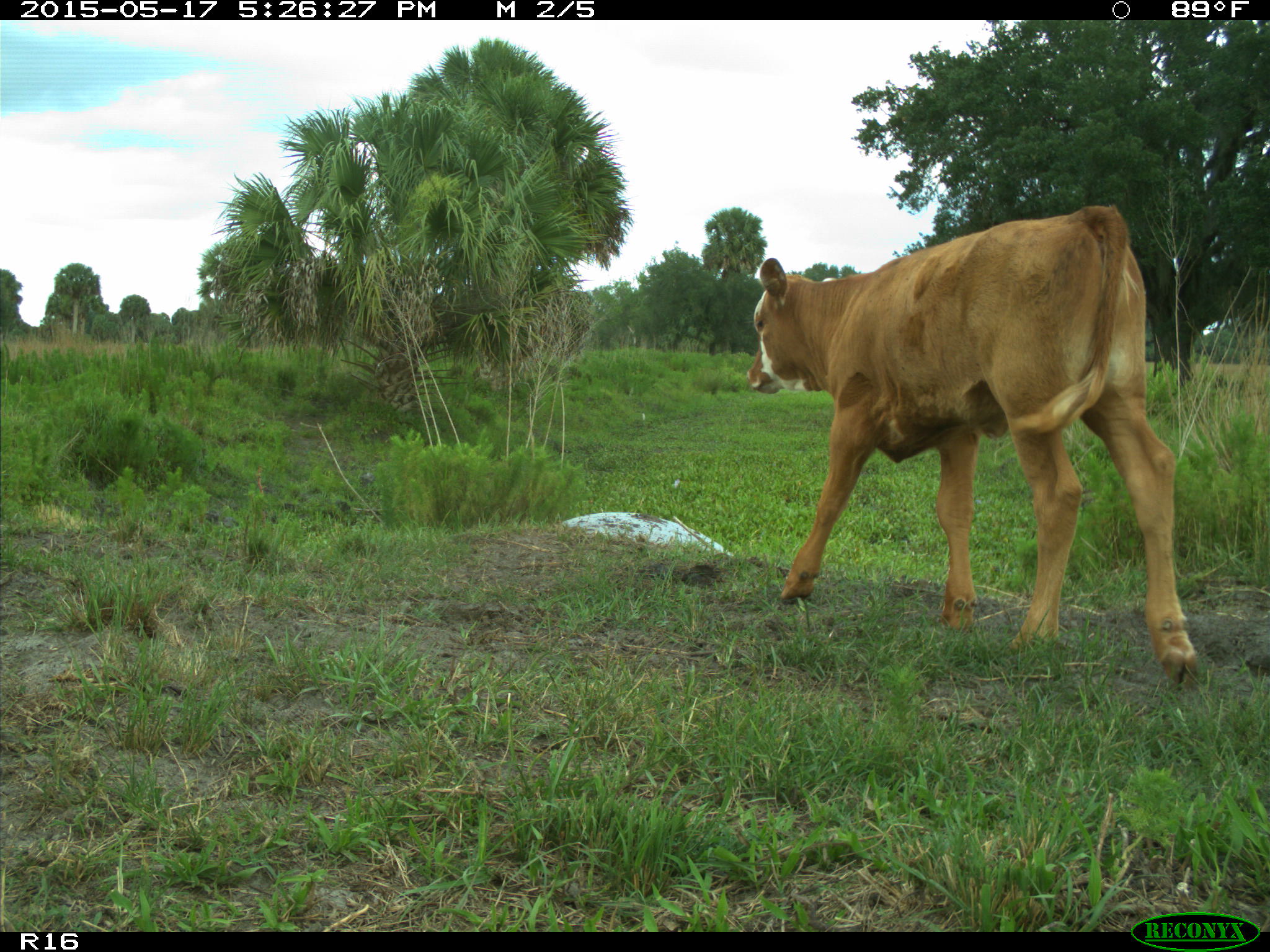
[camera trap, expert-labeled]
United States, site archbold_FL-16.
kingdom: Animalia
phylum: Chordata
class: Mammalia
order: Artiodactyla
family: Bovidae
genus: Bos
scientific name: Bos taurus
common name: domestic cow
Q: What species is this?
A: Bos taurus (domestic cow).